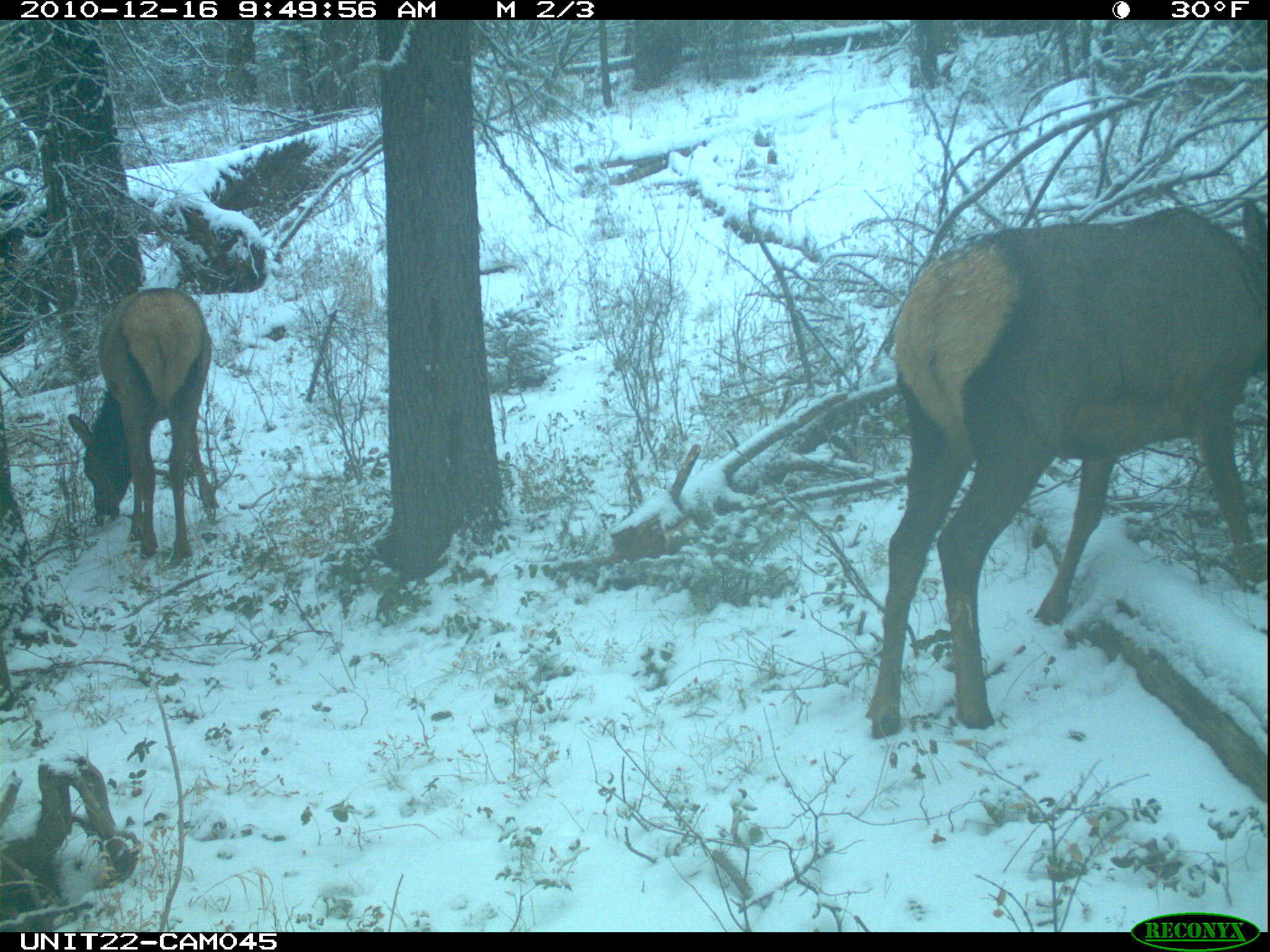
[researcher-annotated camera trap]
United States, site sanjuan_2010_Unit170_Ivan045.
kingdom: Animalia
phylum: Chordata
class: Mammalia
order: Artiodactyla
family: Cervidae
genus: Cervus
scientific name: Cervus elaphus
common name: red deer